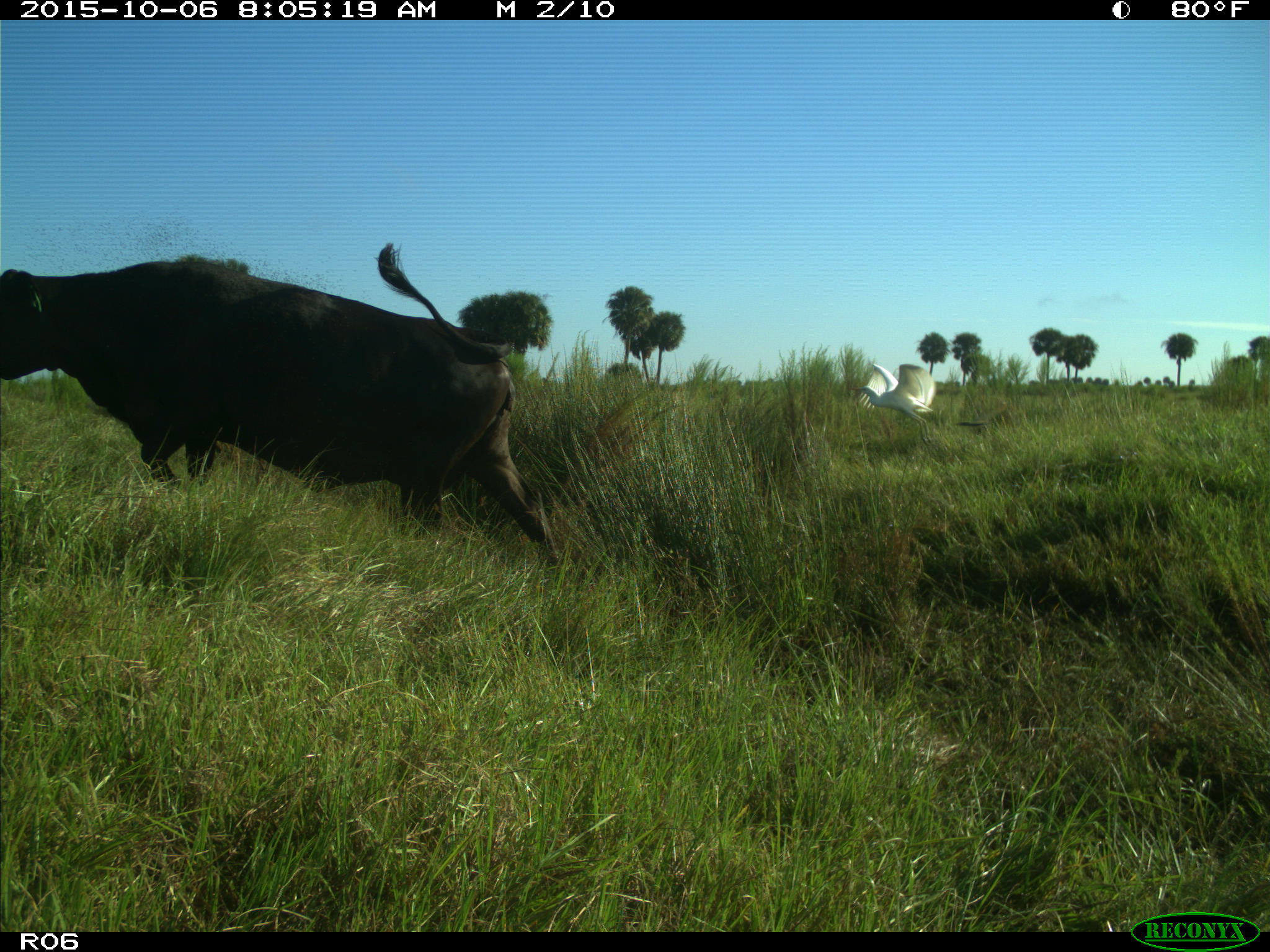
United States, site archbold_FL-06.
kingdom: Animalia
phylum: Chordata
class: Mammalia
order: Artiodactyla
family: Bovidae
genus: Bos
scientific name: Bos taurus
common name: domestic cow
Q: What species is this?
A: Bos taurus (domestic cow).